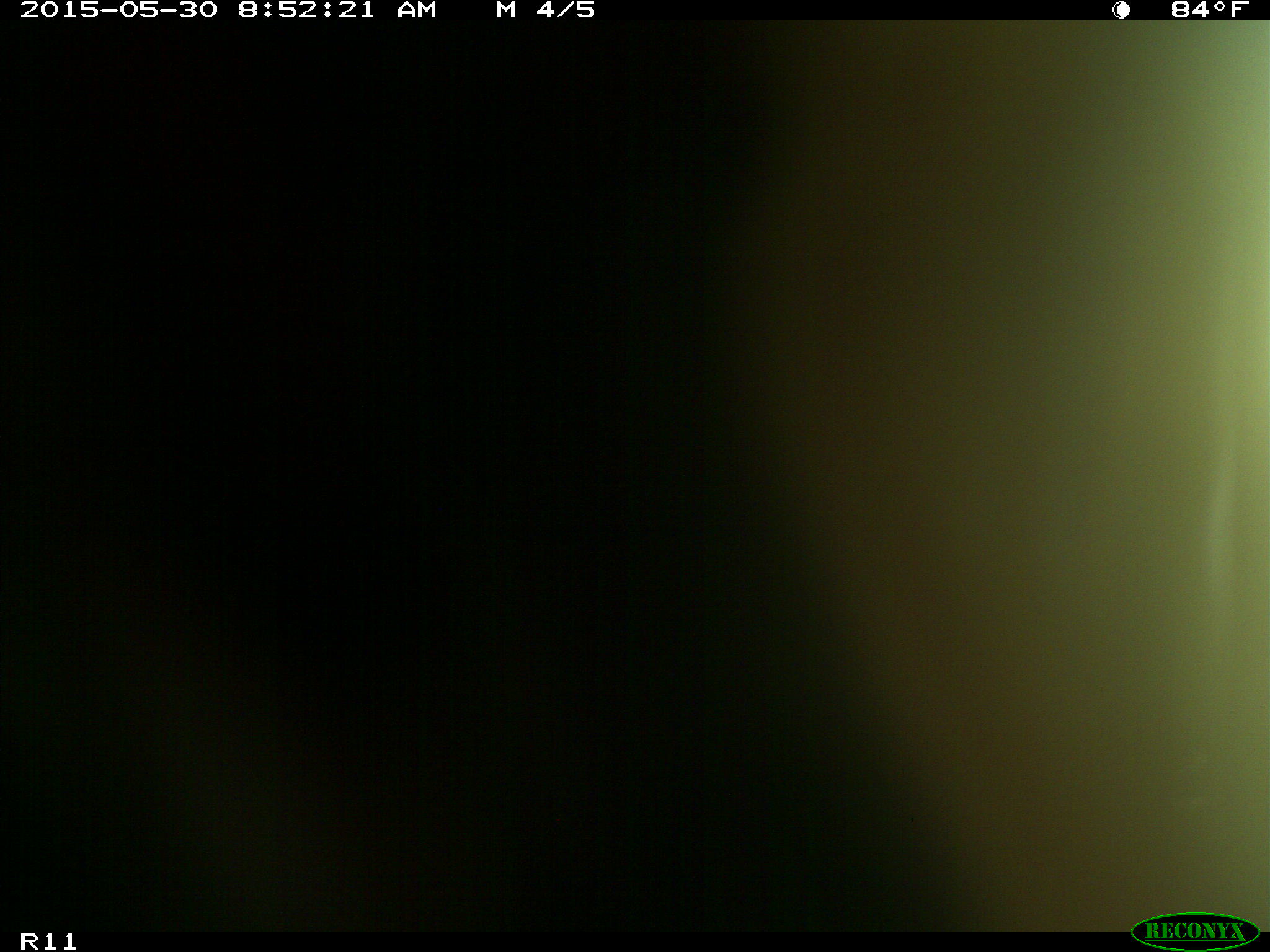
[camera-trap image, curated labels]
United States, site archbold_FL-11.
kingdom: Animalia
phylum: Chordata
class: Mammalia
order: Artiodactyla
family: Bovidae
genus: Bos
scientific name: Bos taurus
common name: domestic cow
Bos taurus (domestic cow).